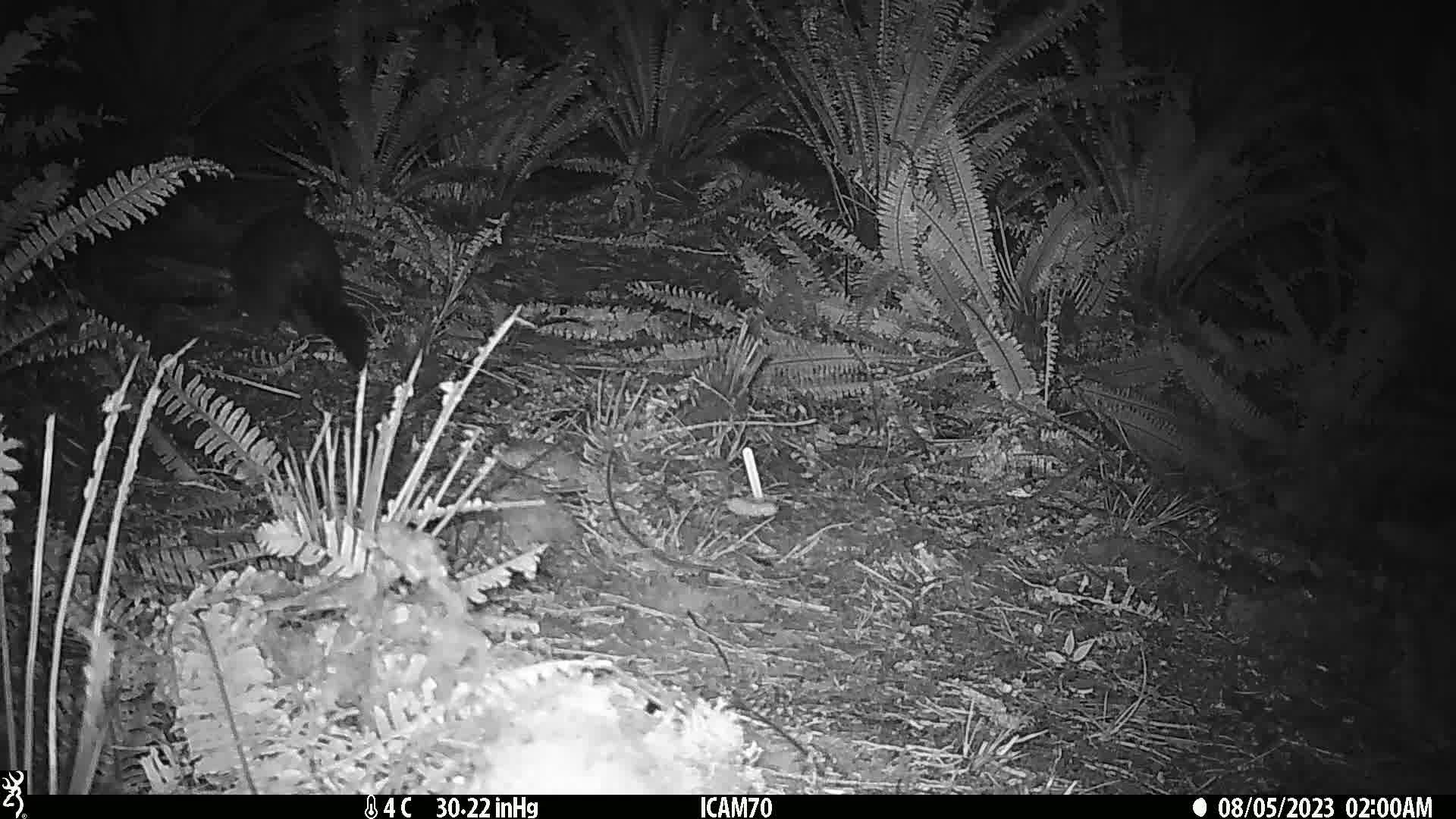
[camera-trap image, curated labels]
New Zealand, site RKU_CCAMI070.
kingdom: Animalia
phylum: Chordata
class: Mammalia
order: Diprotodontia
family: Phalangeridae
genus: Trichosurus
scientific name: Trichosurus vulpecula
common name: common brushtail possum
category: possum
Possum (common brushtail possum) (Trichosurus vulpecula).